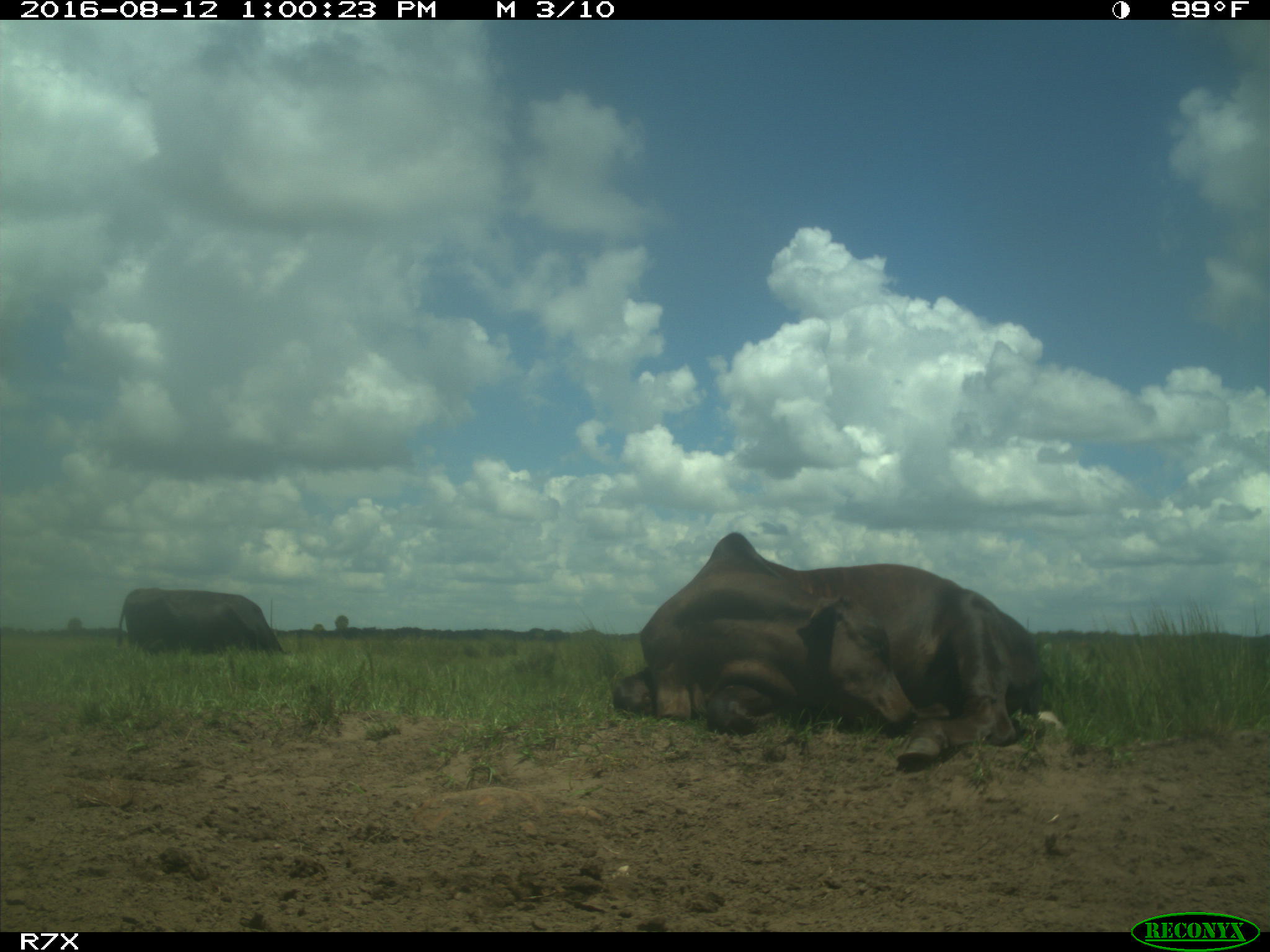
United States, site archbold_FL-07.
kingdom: Animalia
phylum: Chordata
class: Mammalia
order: Artiodactyla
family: Bovidae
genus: Bos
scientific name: Bos taurus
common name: domestic cow